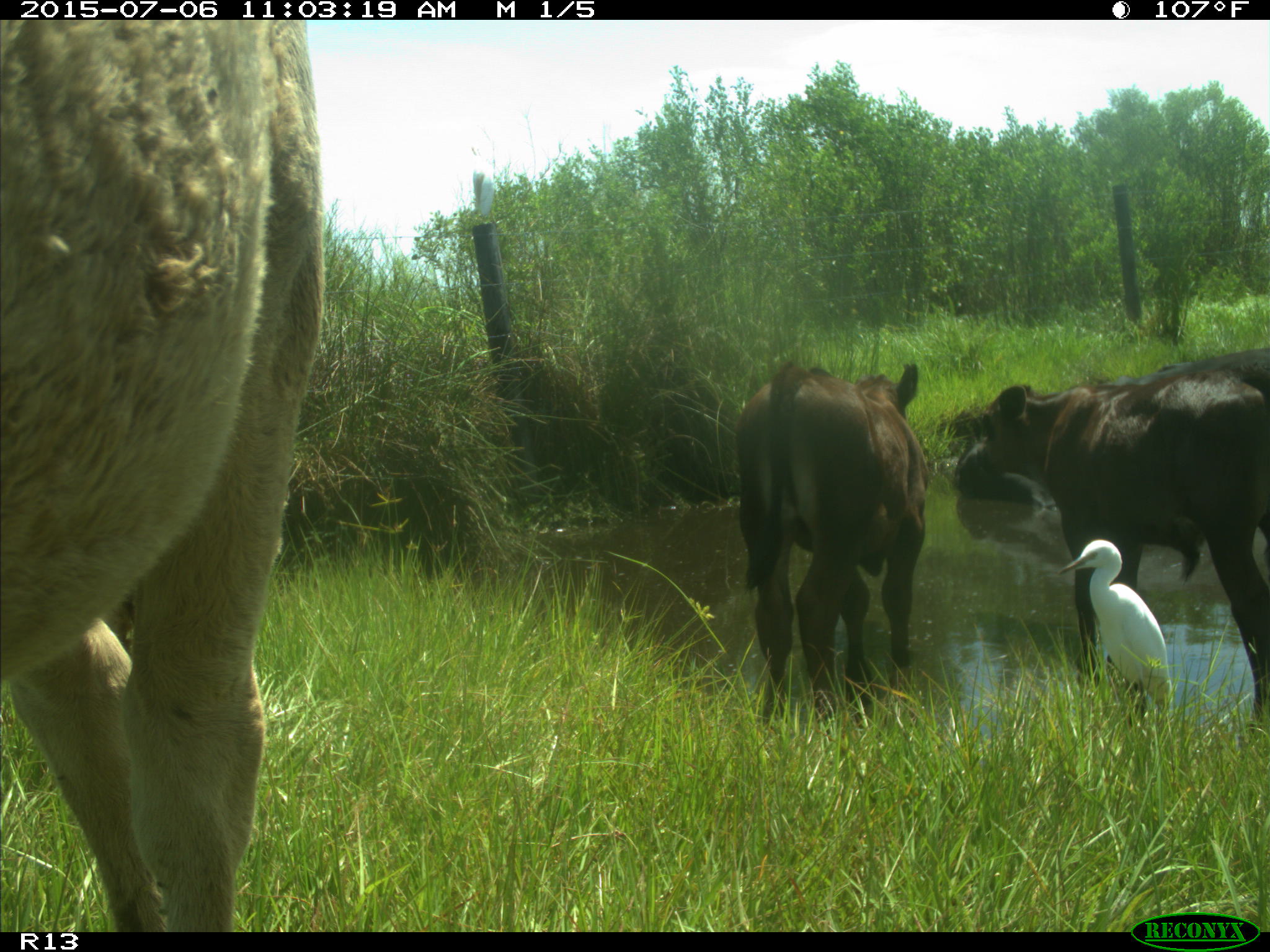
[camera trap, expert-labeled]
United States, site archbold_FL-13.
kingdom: Animalia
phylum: Chordata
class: Mammalia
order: Artiodactyla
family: Bovidae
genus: Bos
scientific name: Bos taurus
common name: domestic cow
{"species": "Bos taurus (domestic cow)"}